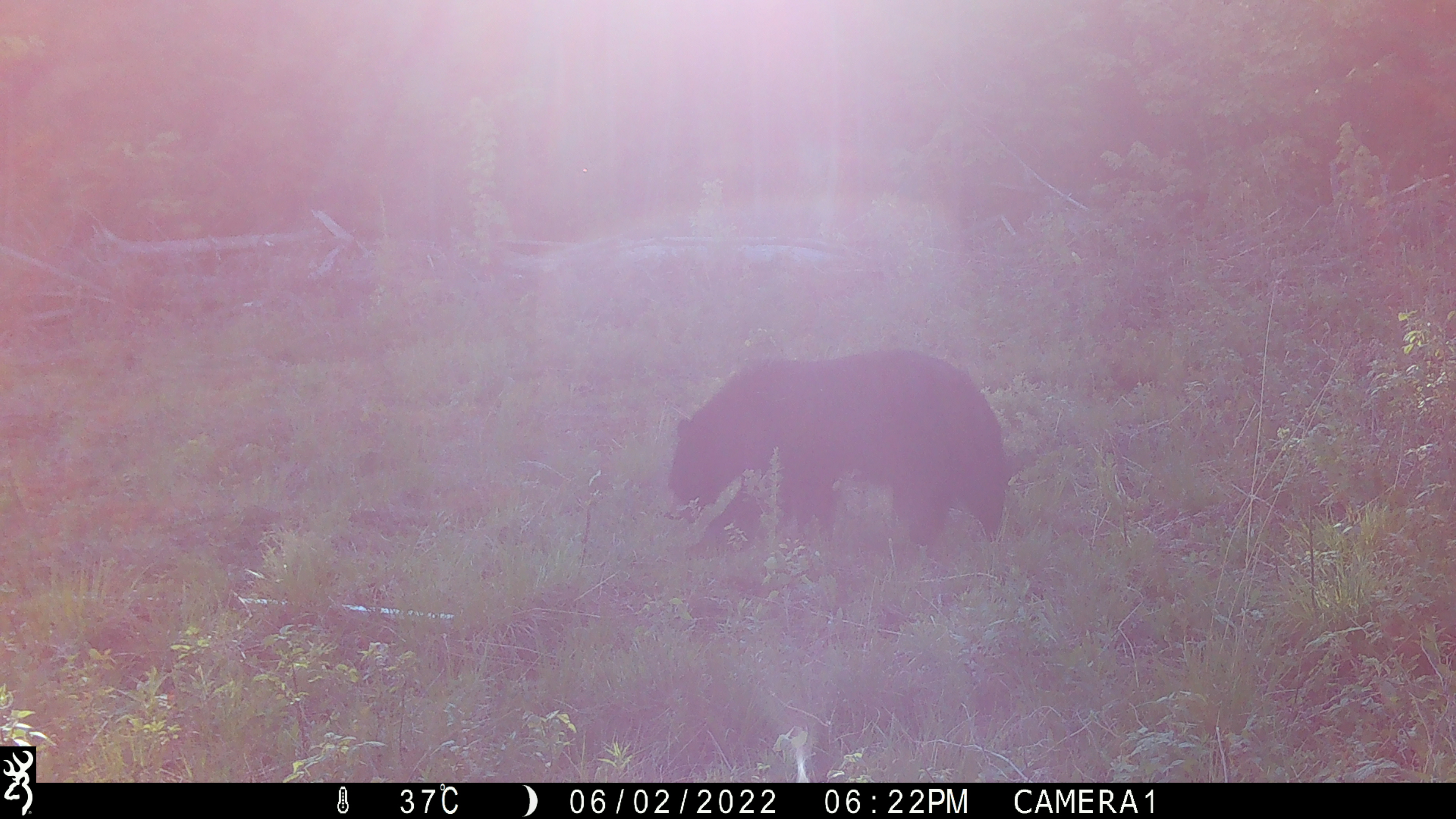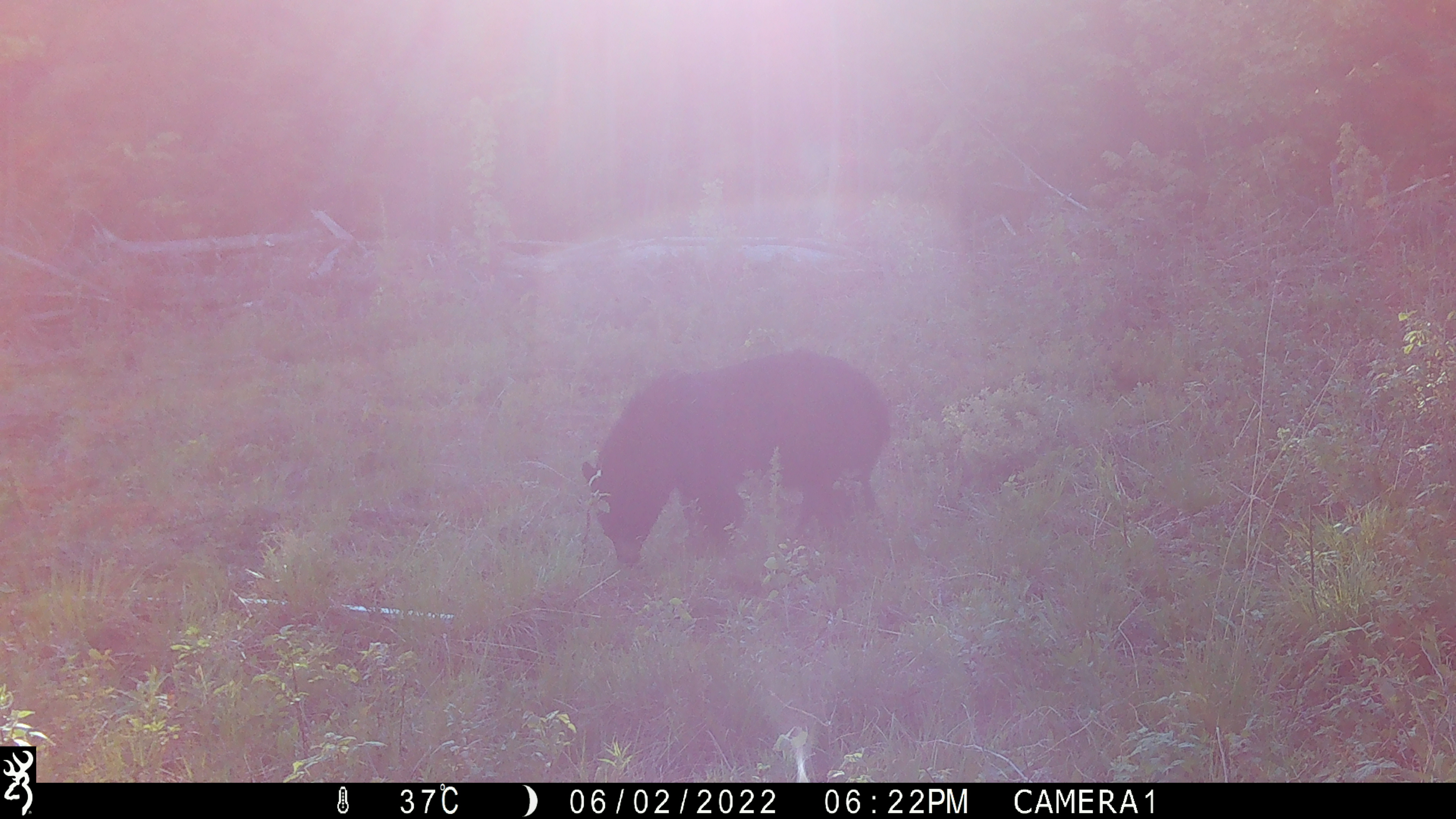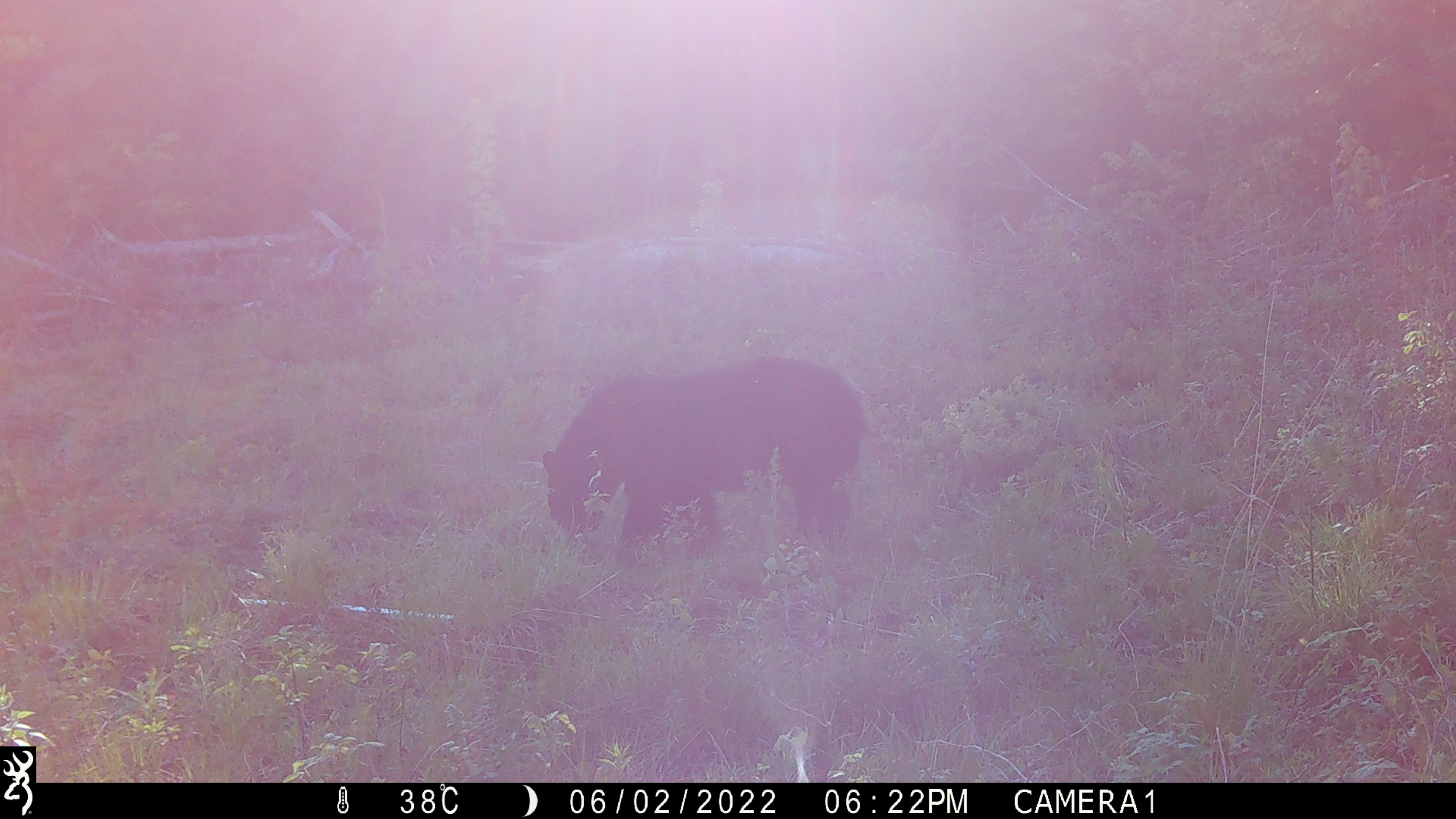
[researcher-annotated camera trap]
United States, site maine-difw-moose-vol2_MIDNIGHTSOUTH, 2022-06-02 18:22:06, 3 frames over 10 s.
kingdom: Animalia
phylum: Chordata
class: Mammalia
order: Carnivora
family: Ursidae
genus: Ursus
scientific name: Ursus americanus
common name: black bear